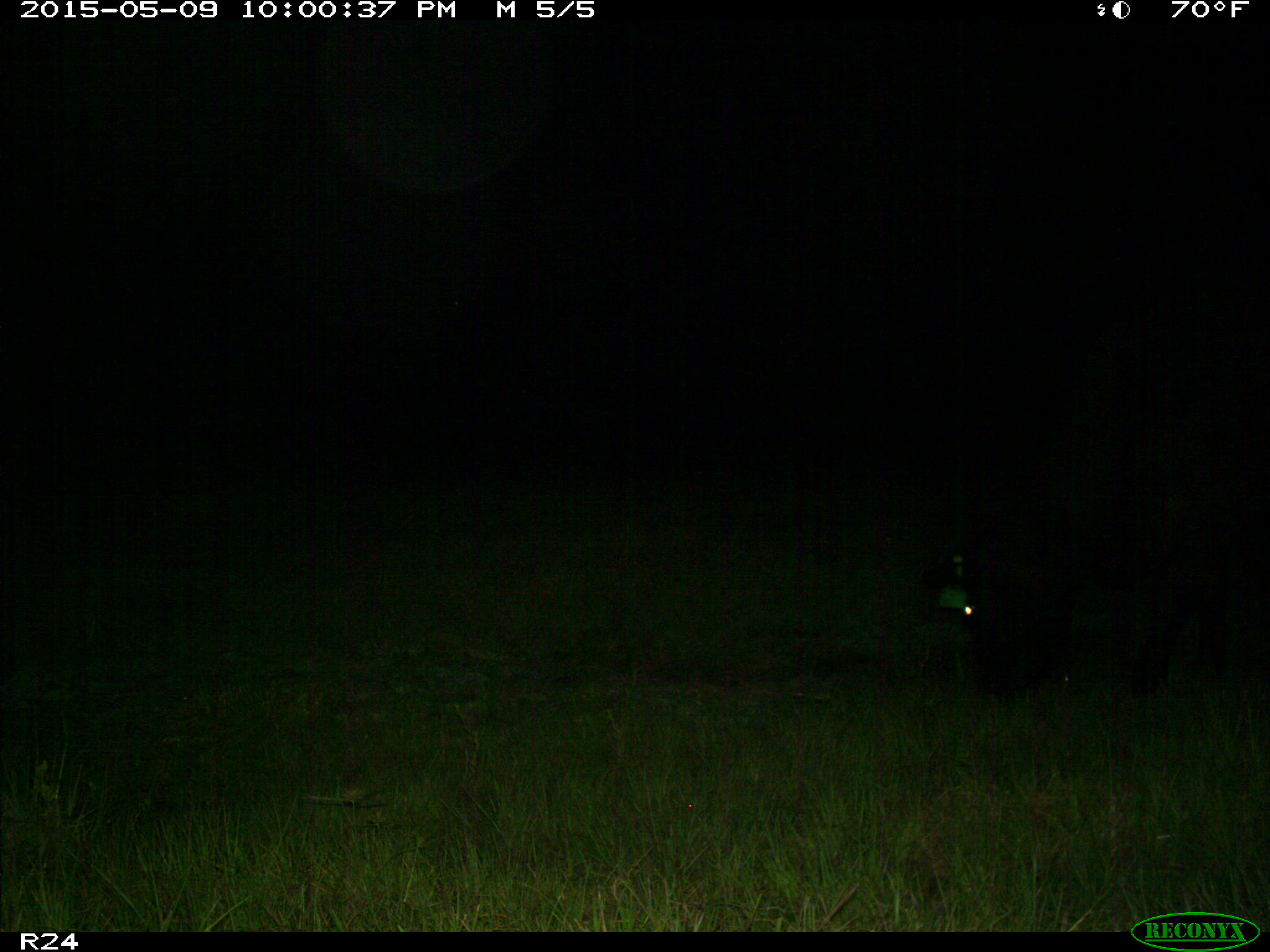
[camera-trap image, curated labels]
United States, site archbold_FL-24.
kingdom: Animalia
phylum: Chordata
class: Mammalia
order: Artiodactyla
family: Bovidae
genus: Bos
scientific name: Bos taurus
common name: domestic cow